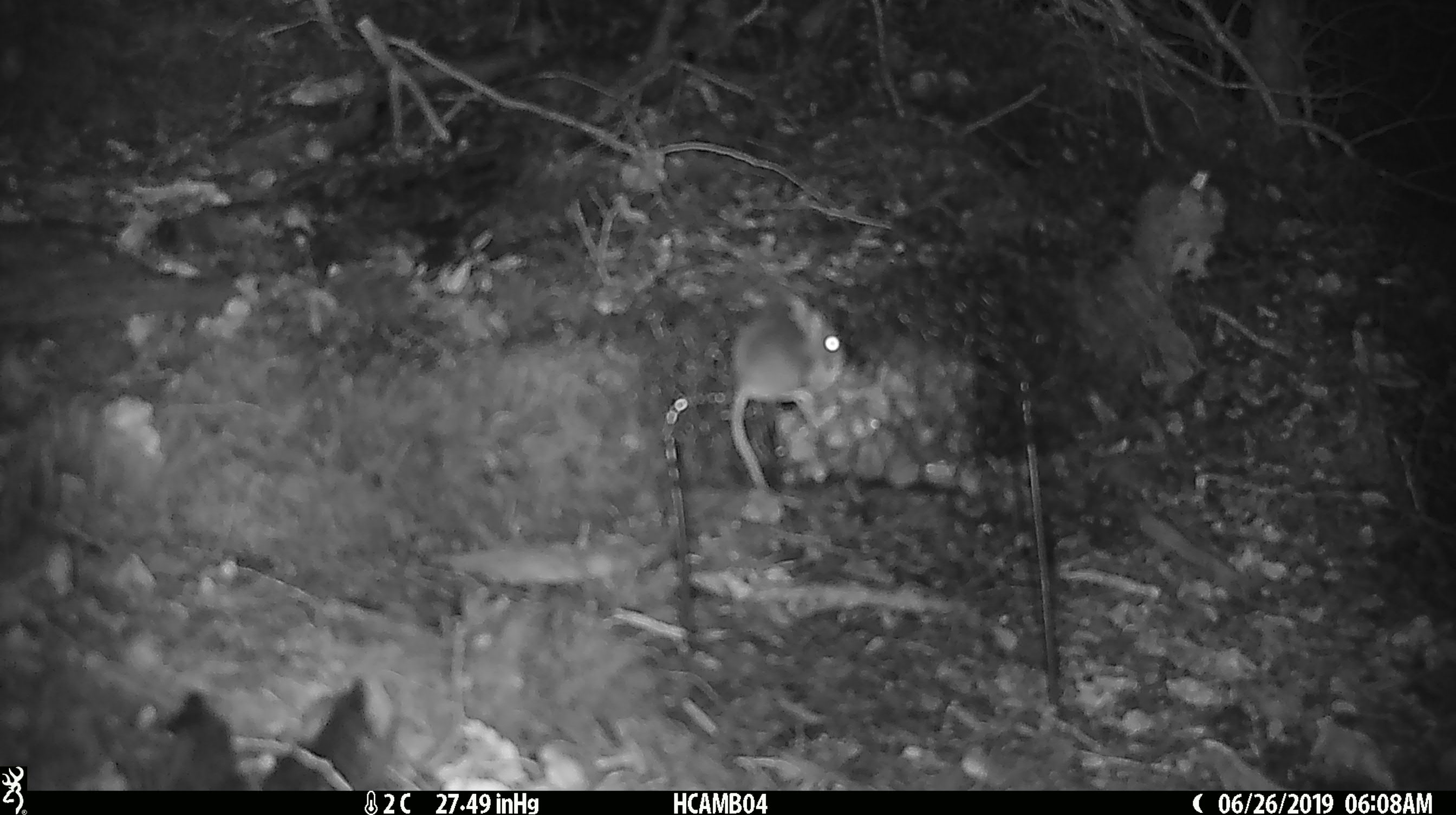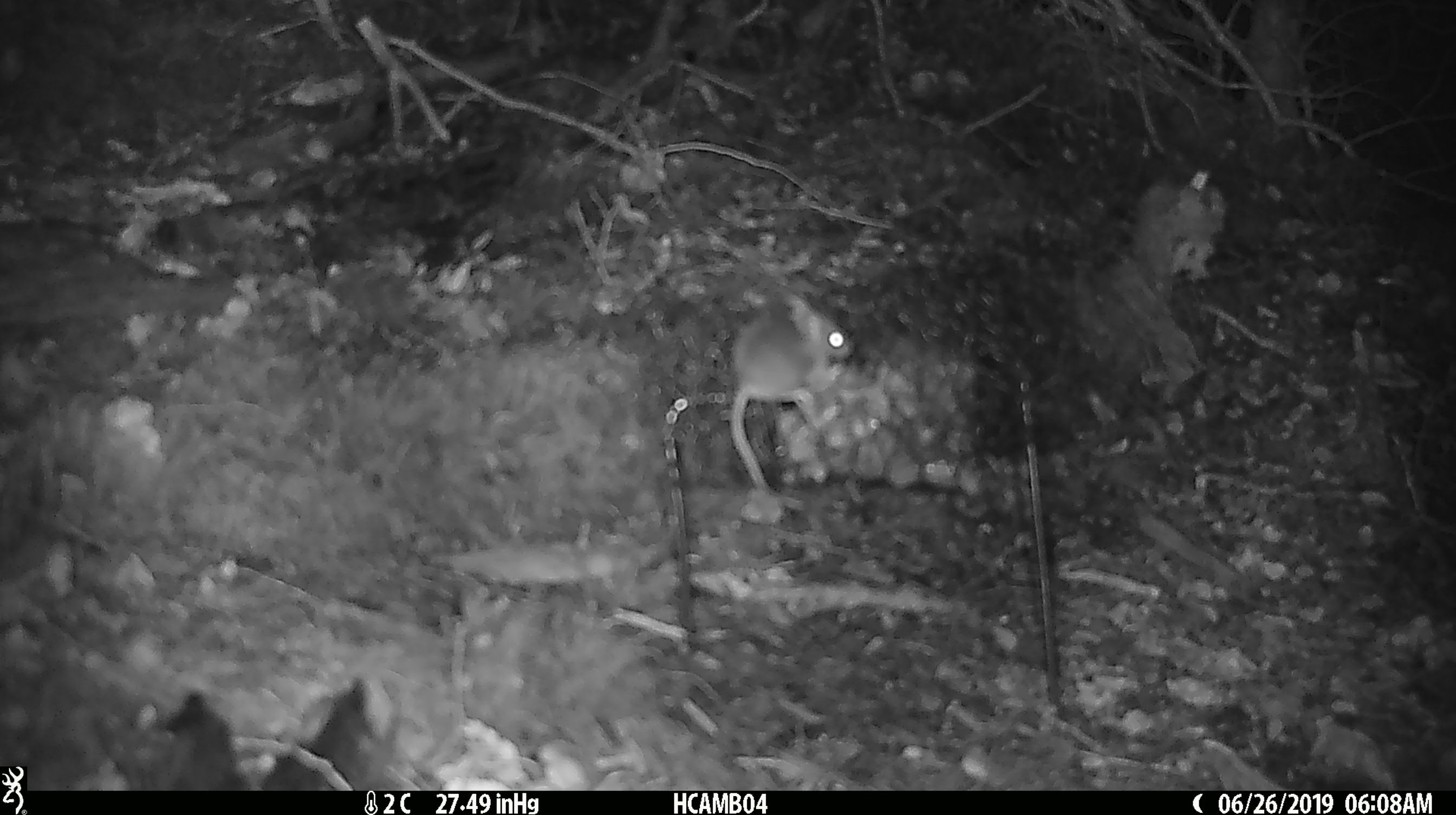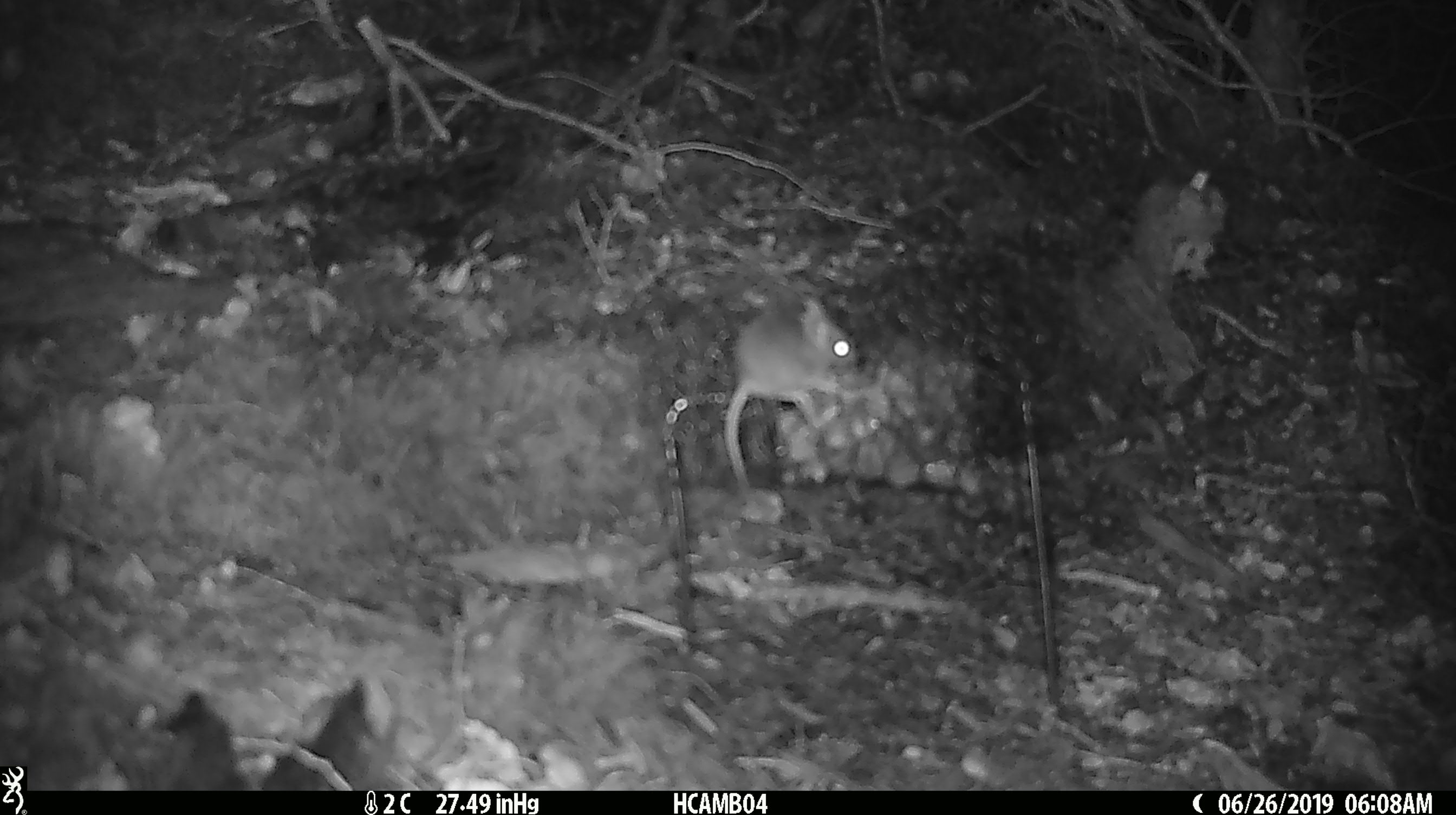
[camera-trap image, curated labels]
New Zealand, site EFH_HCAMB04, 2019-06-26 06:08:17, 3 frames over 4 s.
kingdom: Animalia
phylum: Chordata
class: Mammalia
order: Rodentia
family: Muridae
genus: Mus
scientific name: Mus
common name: mouse